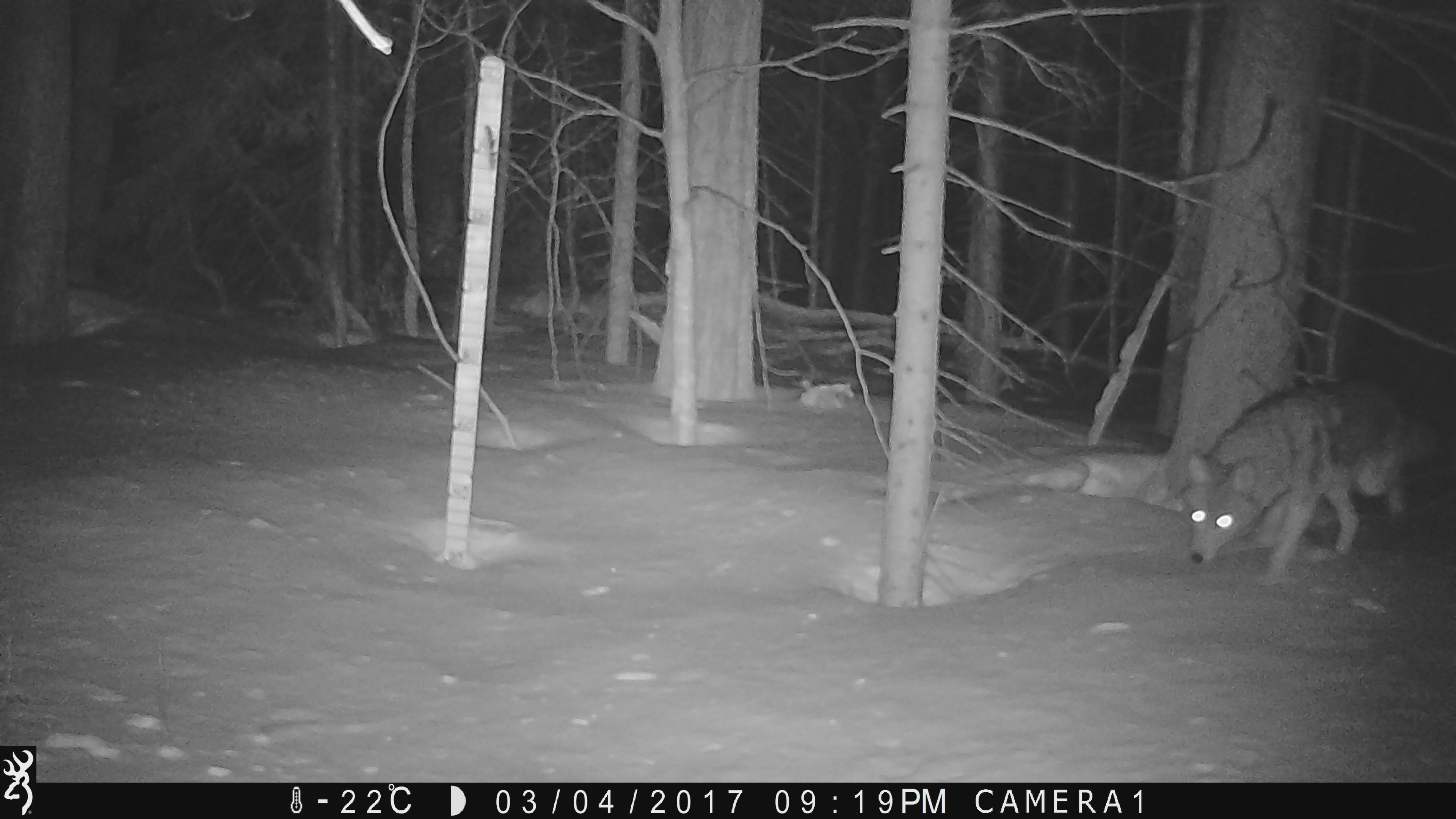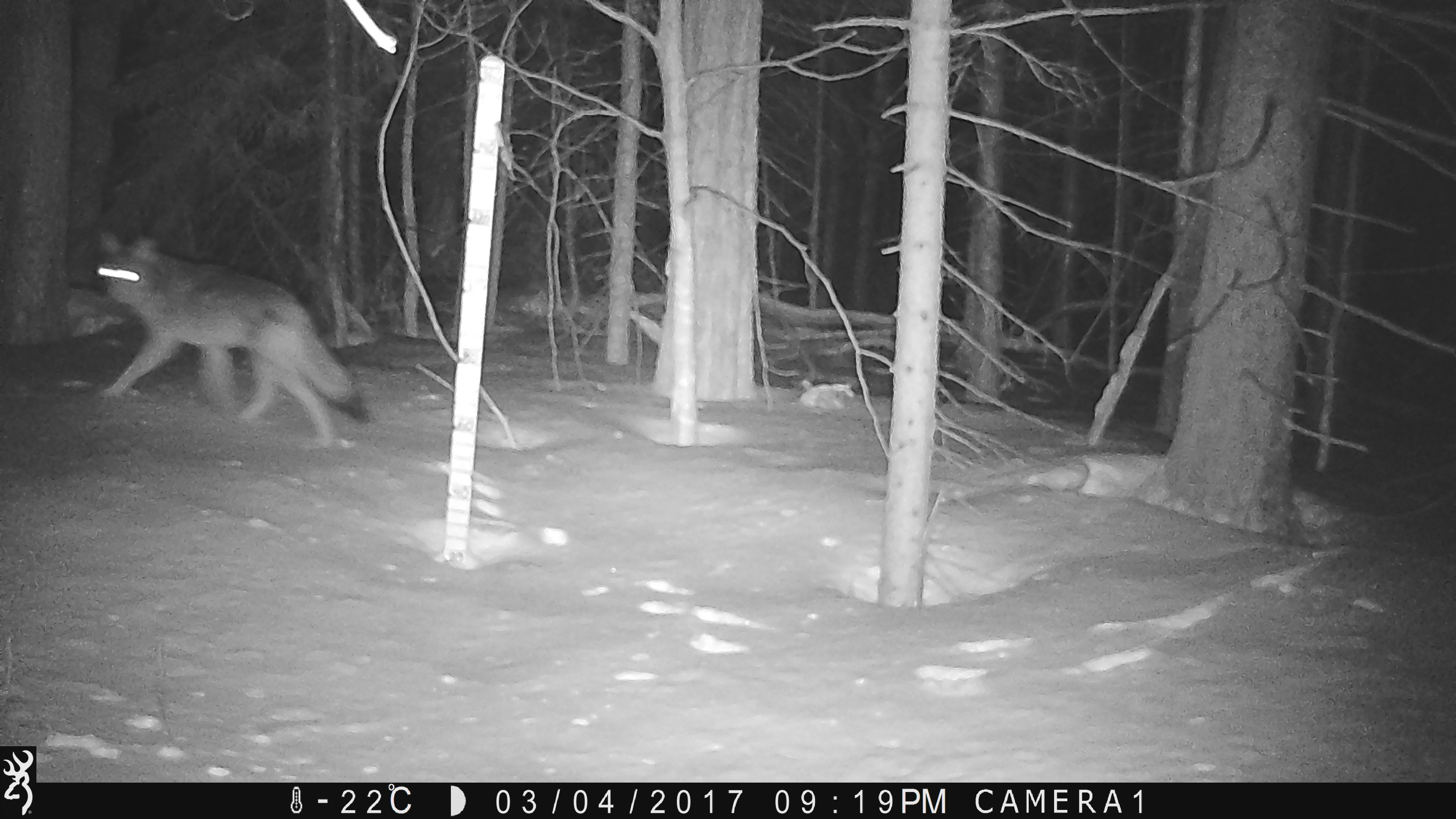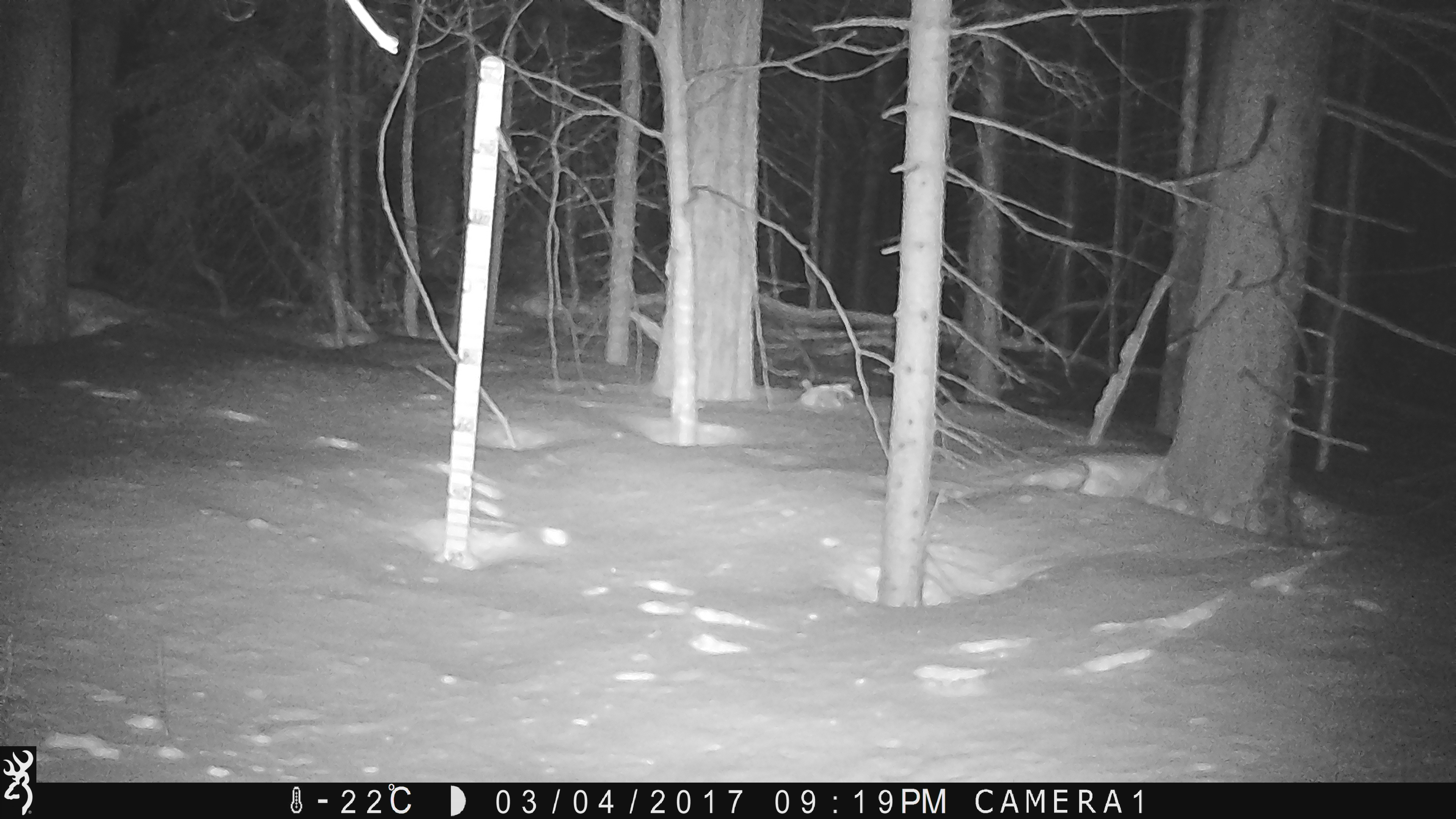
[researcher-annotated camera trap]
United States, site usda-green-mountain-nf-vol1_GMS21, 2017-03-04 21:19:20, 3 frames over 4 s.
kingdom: Animalia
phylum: Chordata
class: Mammalia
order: Carnivora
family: Canidae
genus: Canis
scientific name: Canis latrans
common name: coyote